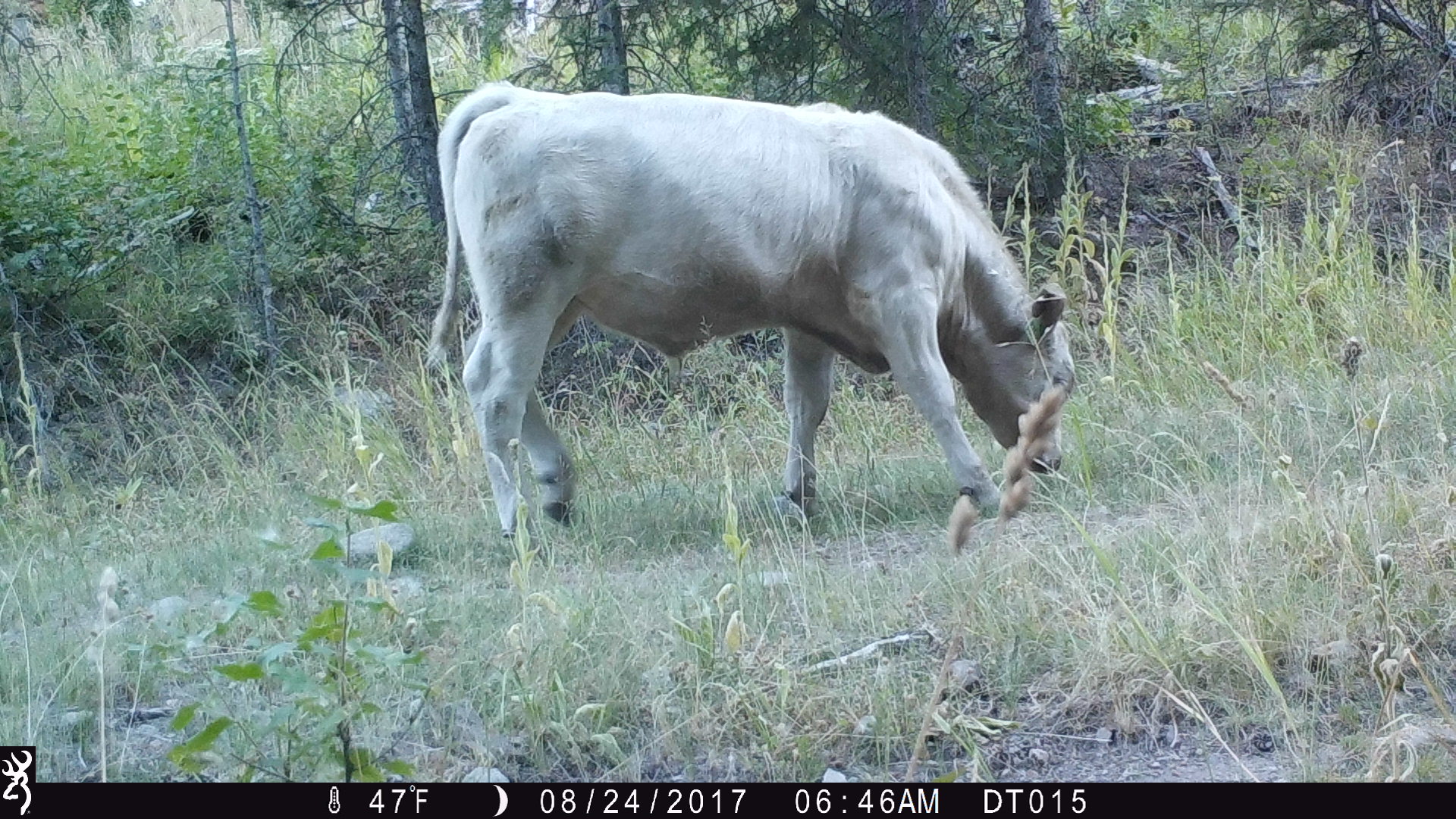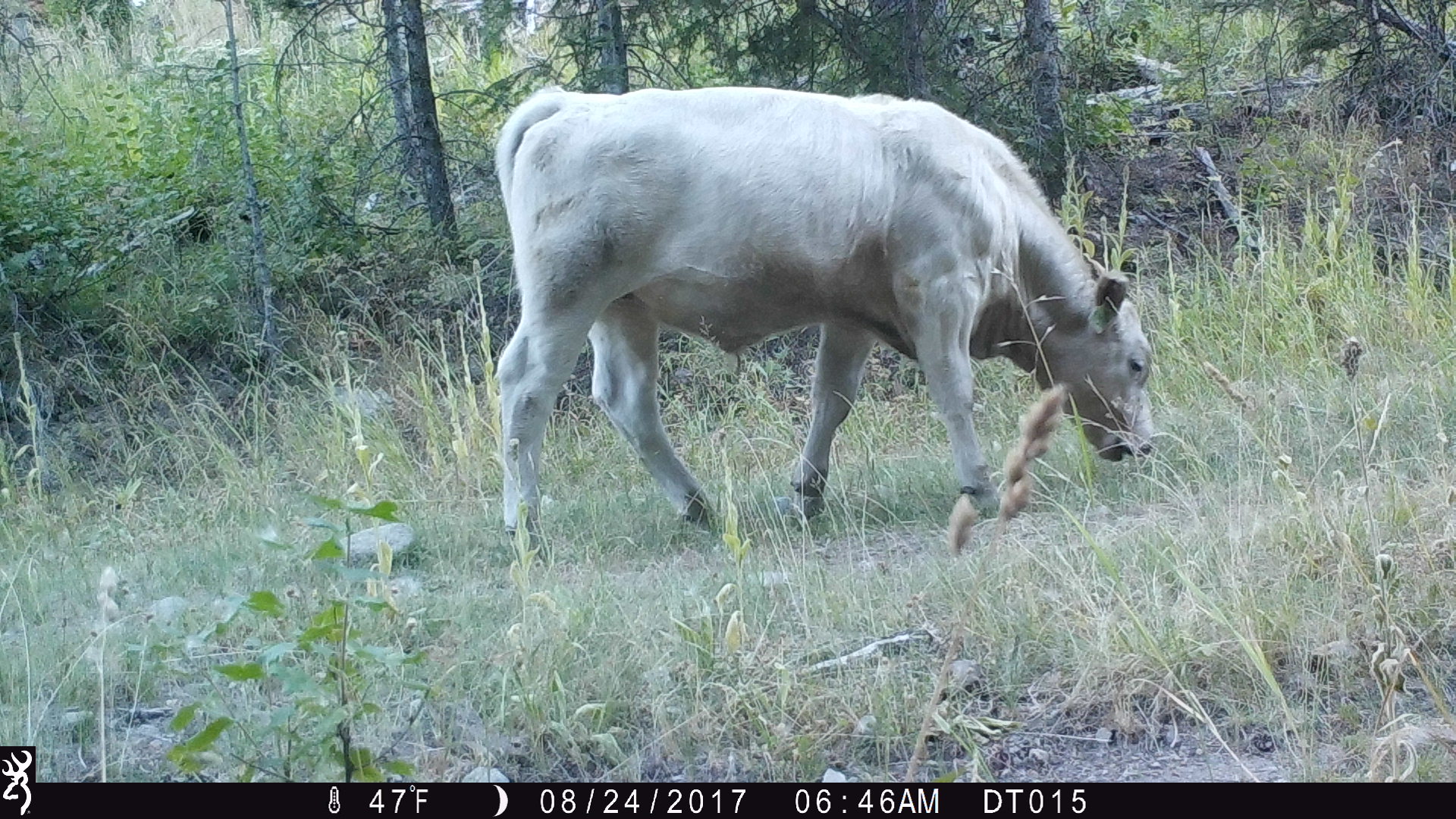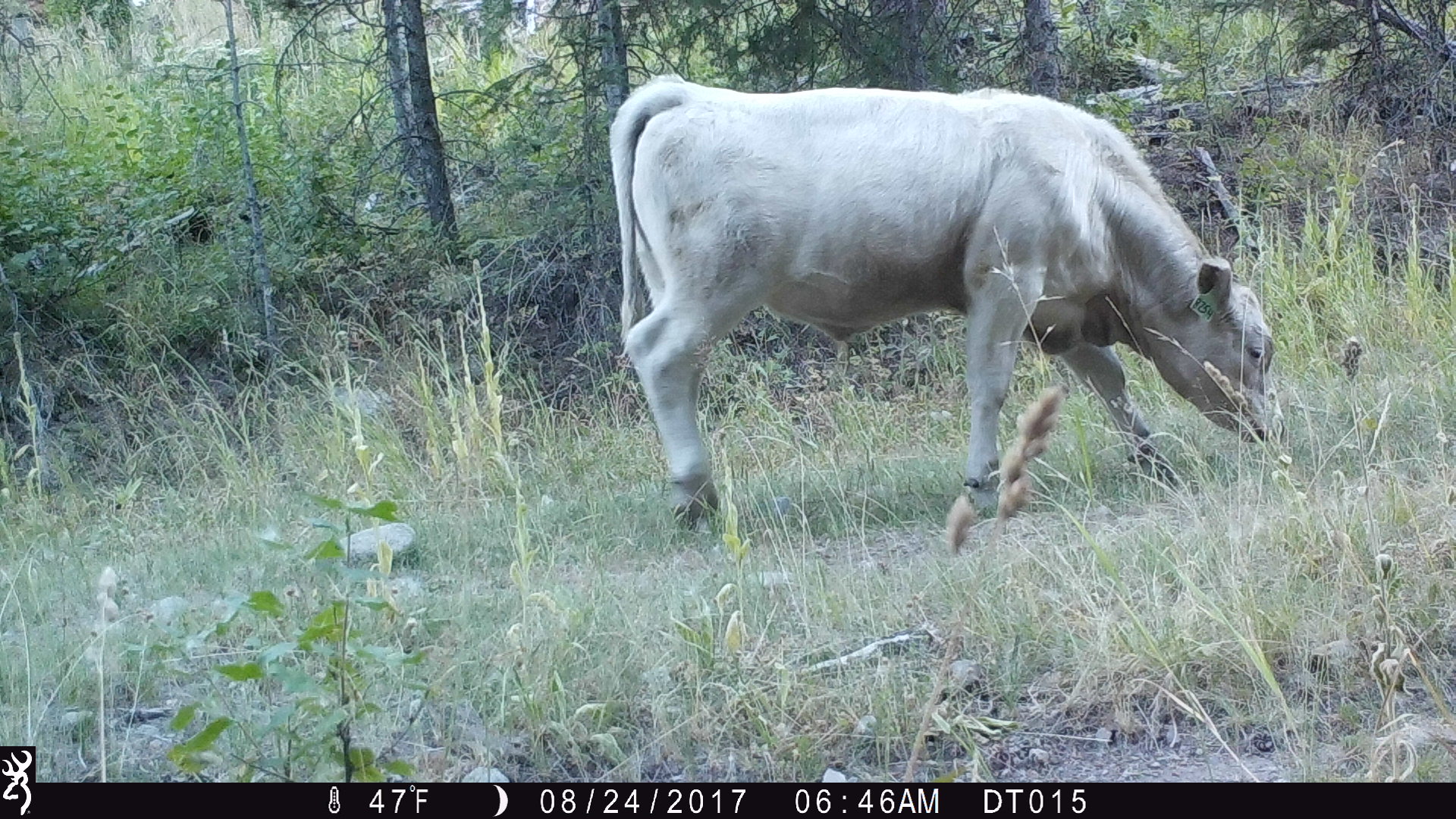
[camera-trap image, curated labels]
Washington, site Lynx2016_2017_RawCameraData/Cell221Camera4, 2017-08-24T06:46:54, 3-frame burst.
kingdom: Animalia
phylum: Chordata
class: Mammalia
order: Artiodactyla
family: Bovidae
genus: Bos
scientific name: Bos taurus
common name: domestic cattle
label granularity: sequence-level